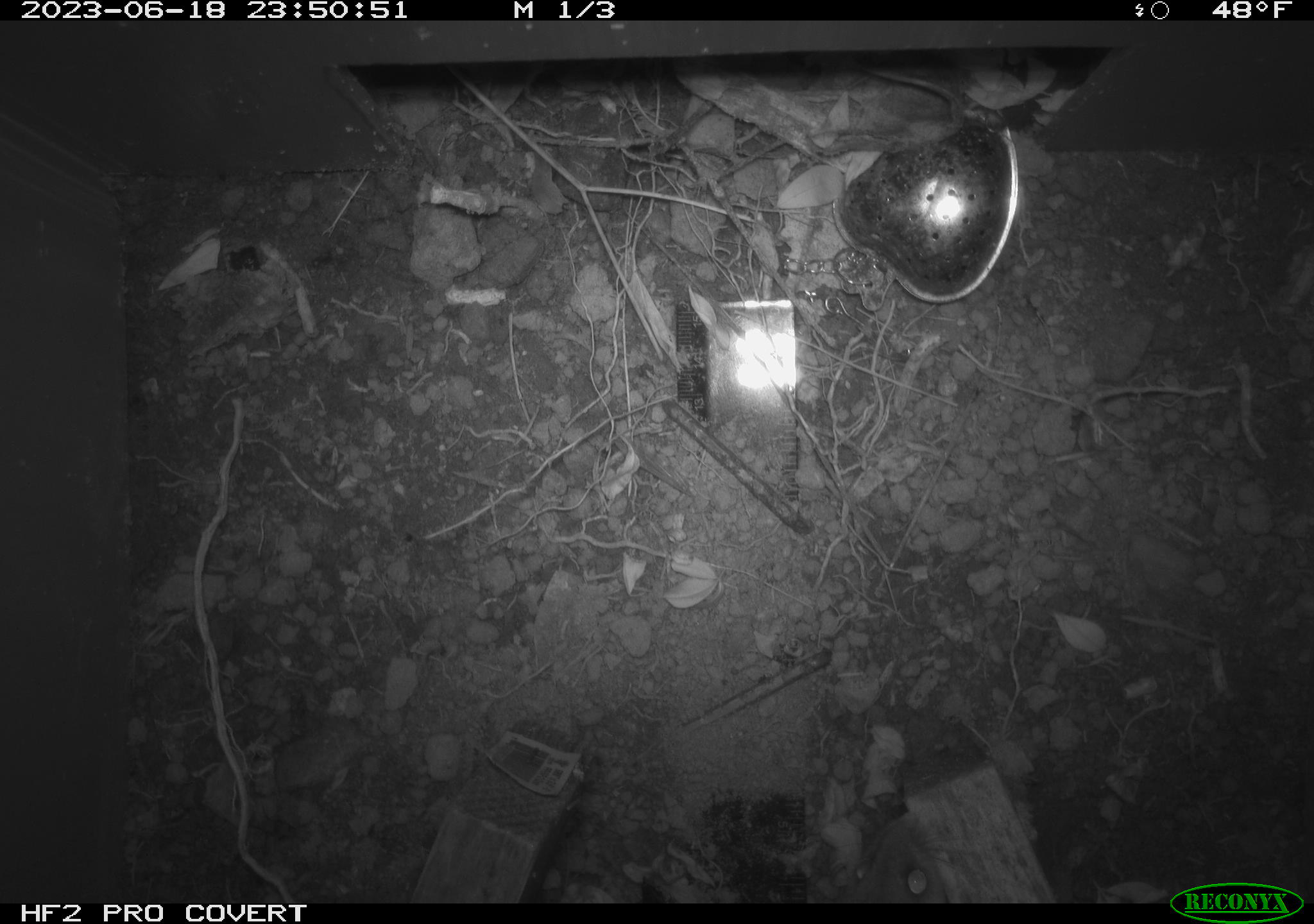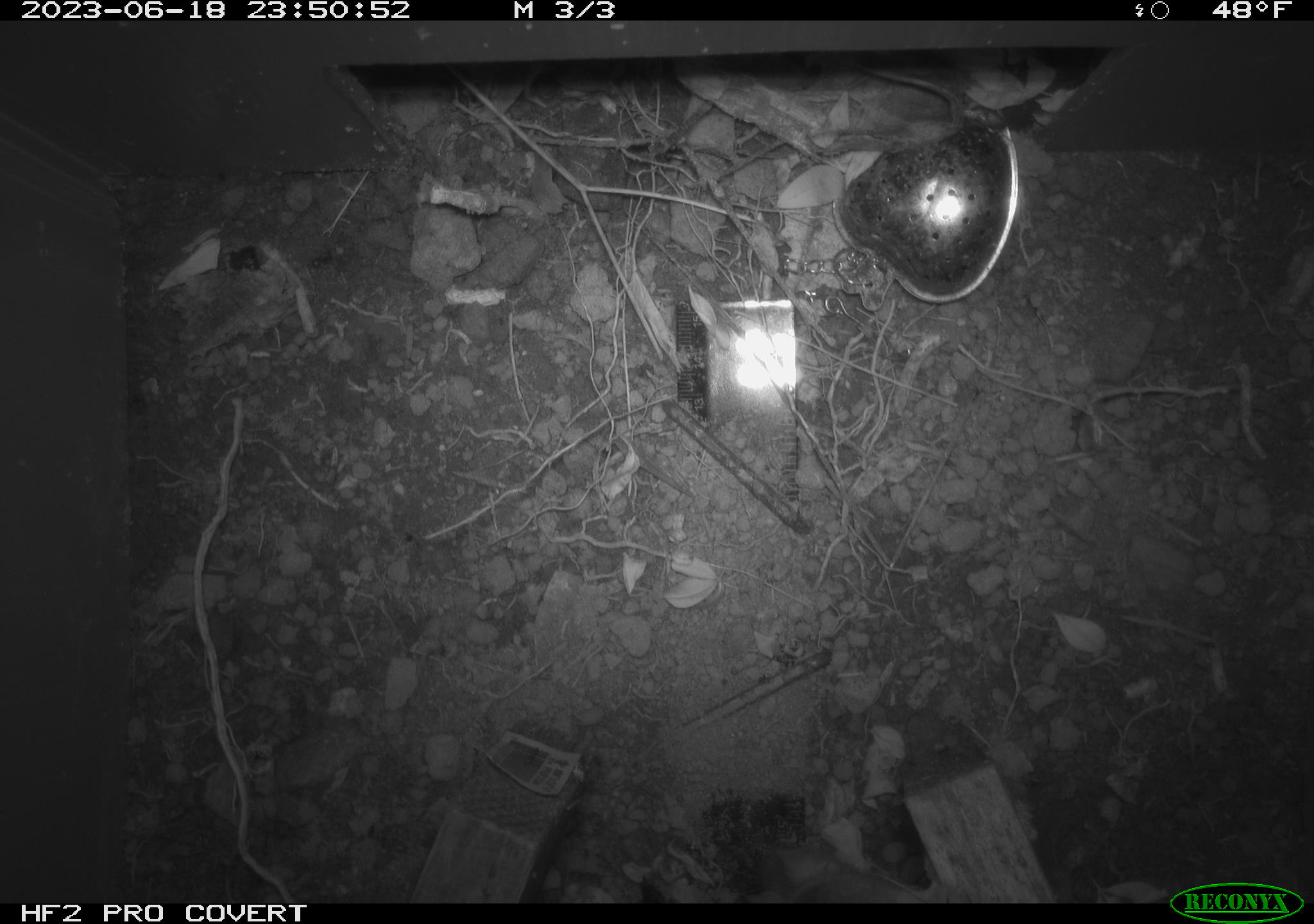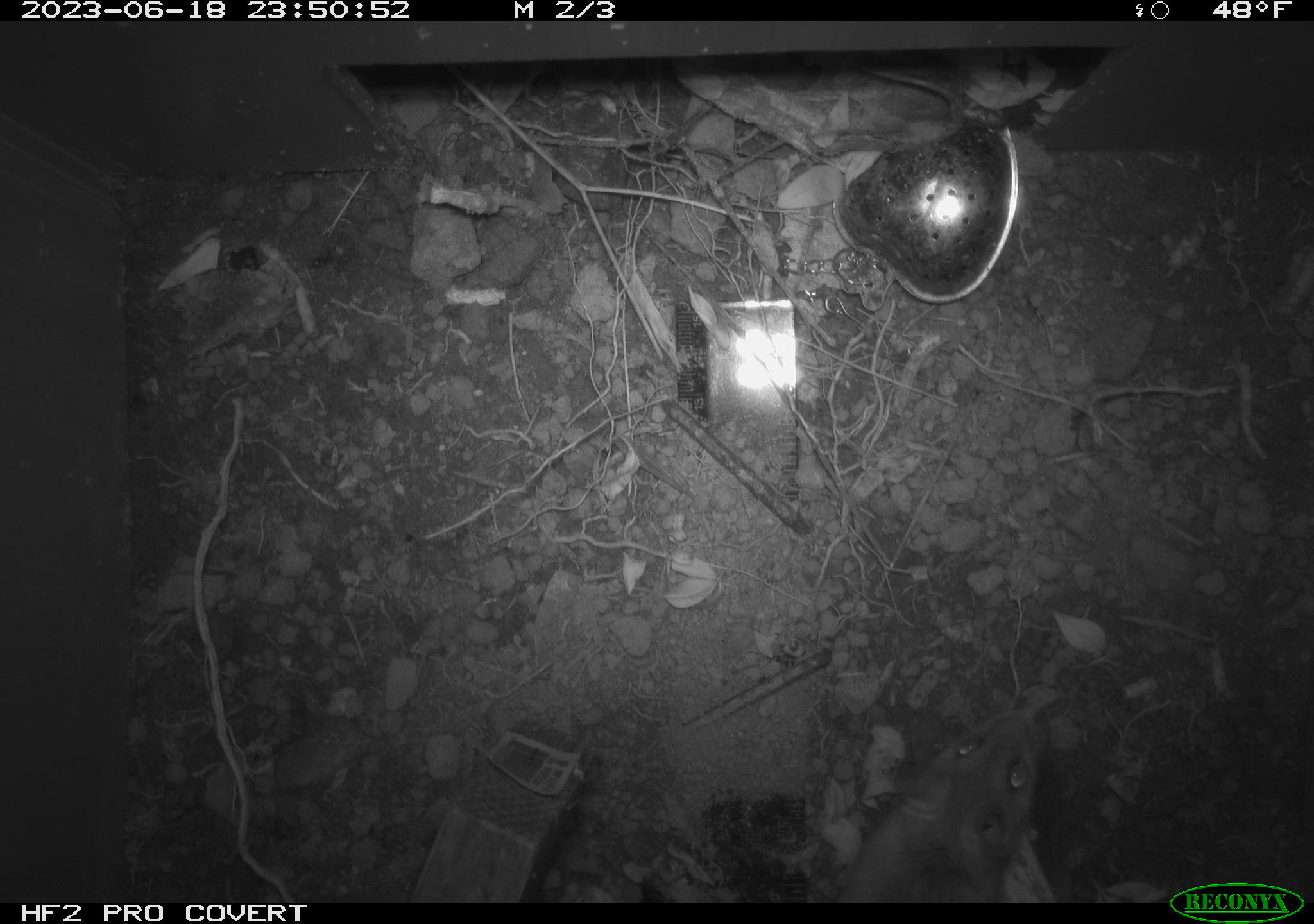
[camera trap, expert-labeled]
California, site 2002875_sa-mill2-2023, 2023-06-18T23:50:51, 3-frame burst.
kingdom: Animalia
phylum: Chordata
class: Mammalia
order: Rodentia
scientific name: Rodentia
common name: mouse species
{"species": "mouse species (Rodentia)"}